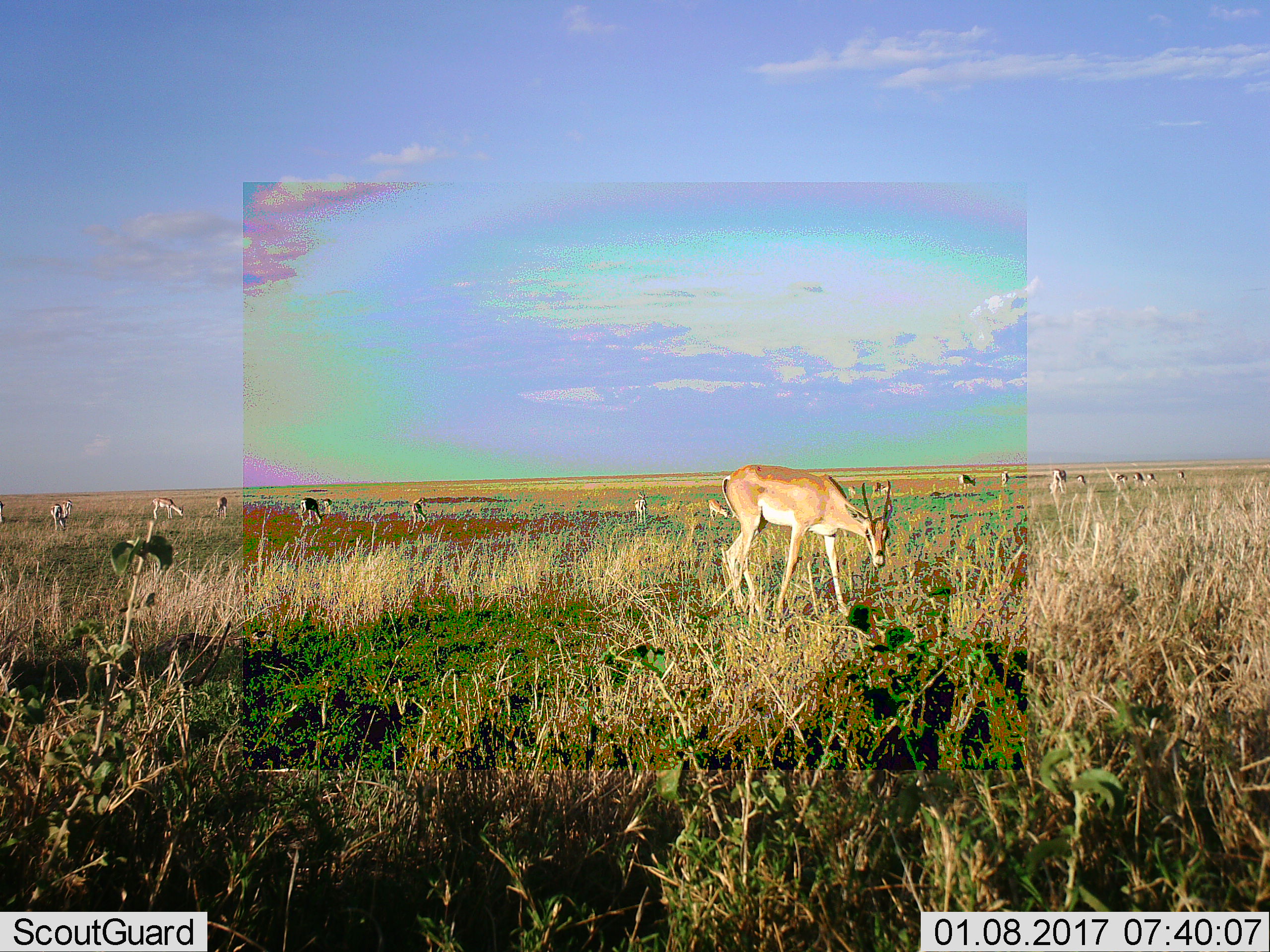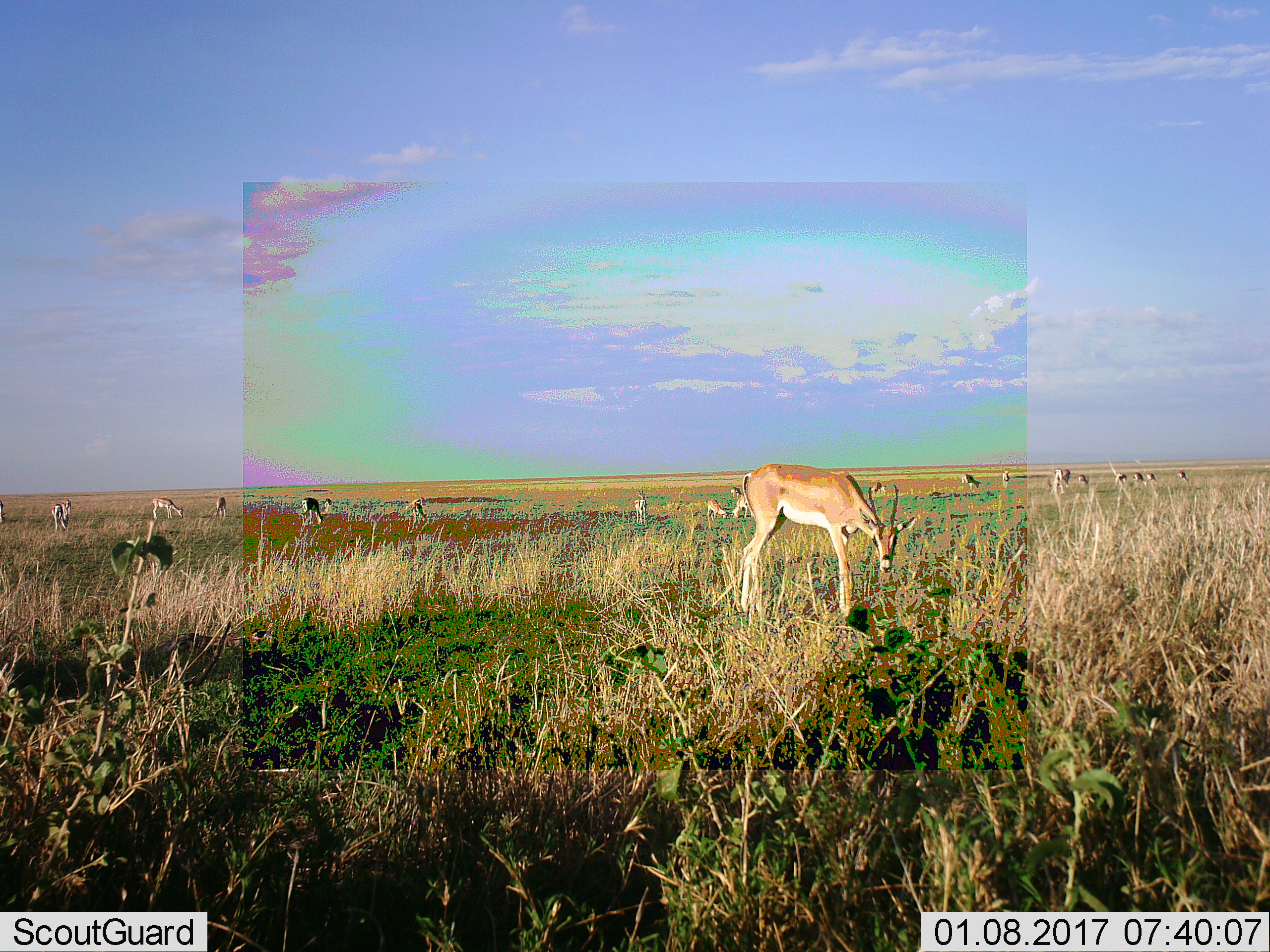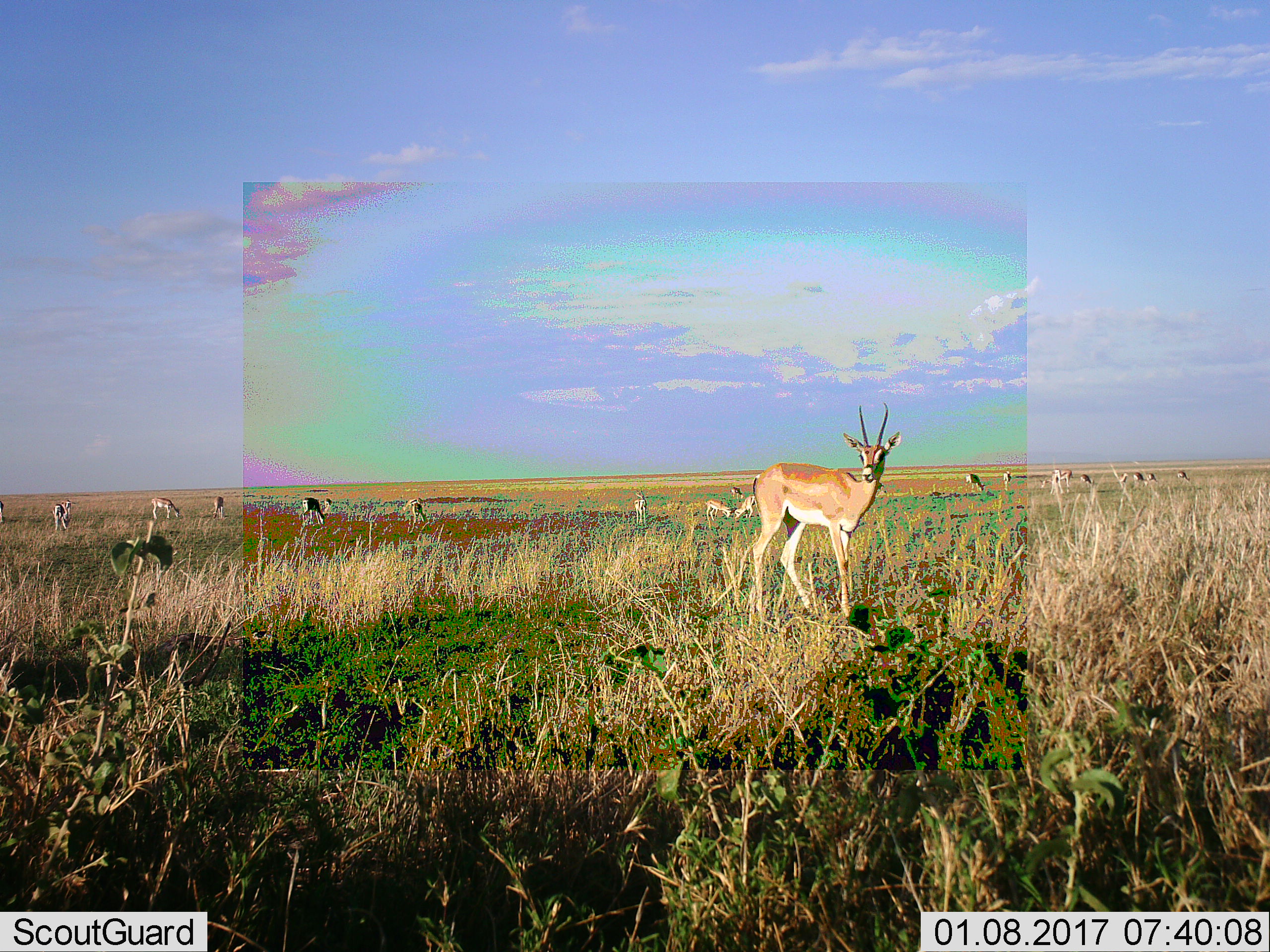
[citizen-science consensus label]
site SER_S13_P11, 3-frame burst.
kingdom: Animalia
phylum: Chordata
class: Mammalia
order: Artiodactyla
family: Bovidae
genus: Nanger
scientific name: Nanger granti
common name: grant's gazelle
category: gazellegrants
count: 11-50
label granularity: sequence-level